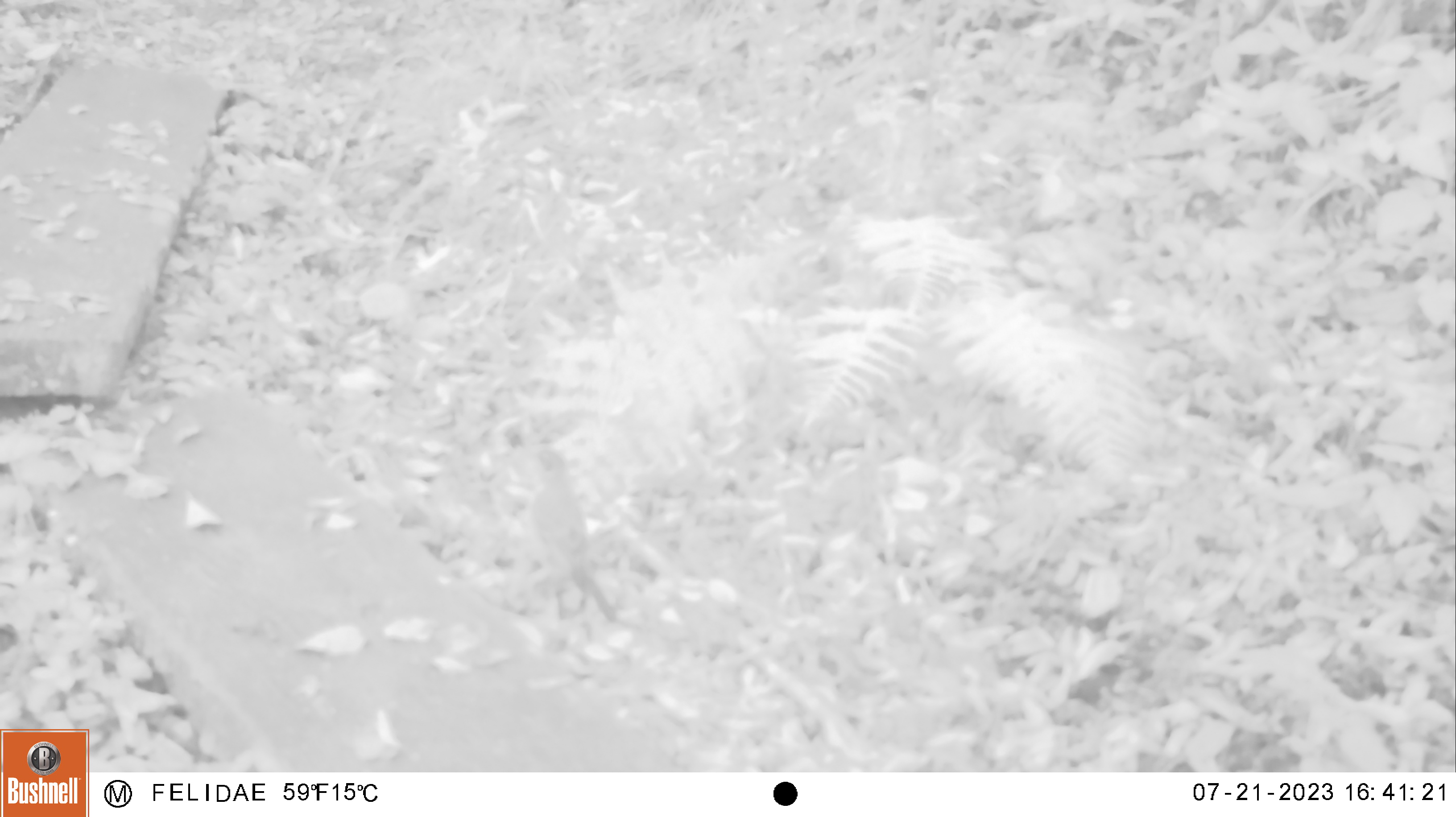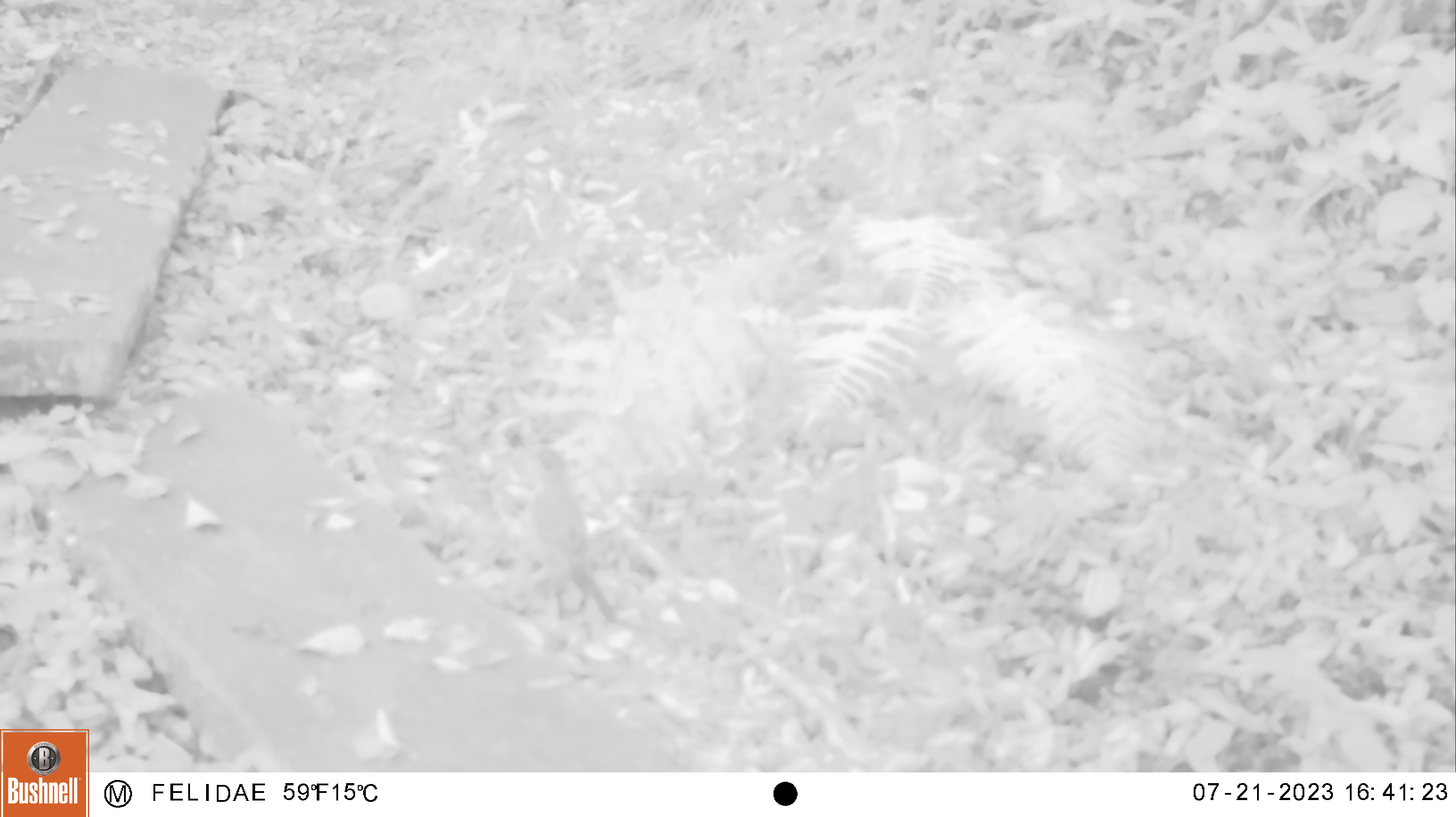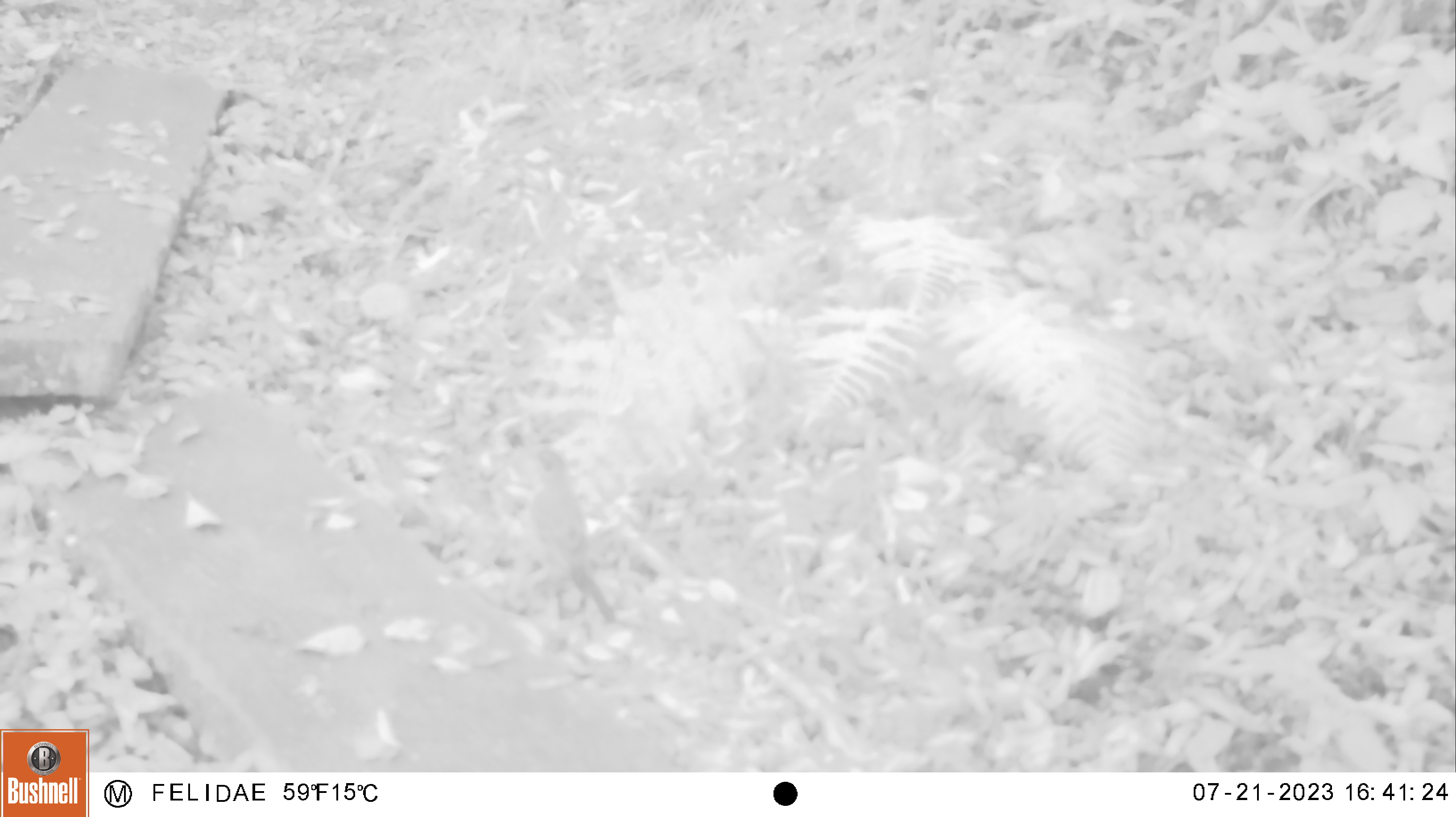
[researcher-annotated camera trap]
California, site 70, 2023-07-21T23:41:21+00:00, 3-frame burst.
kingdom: Animalia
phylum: Chordata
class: Aves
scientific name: Aves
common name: bird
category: unknown bird